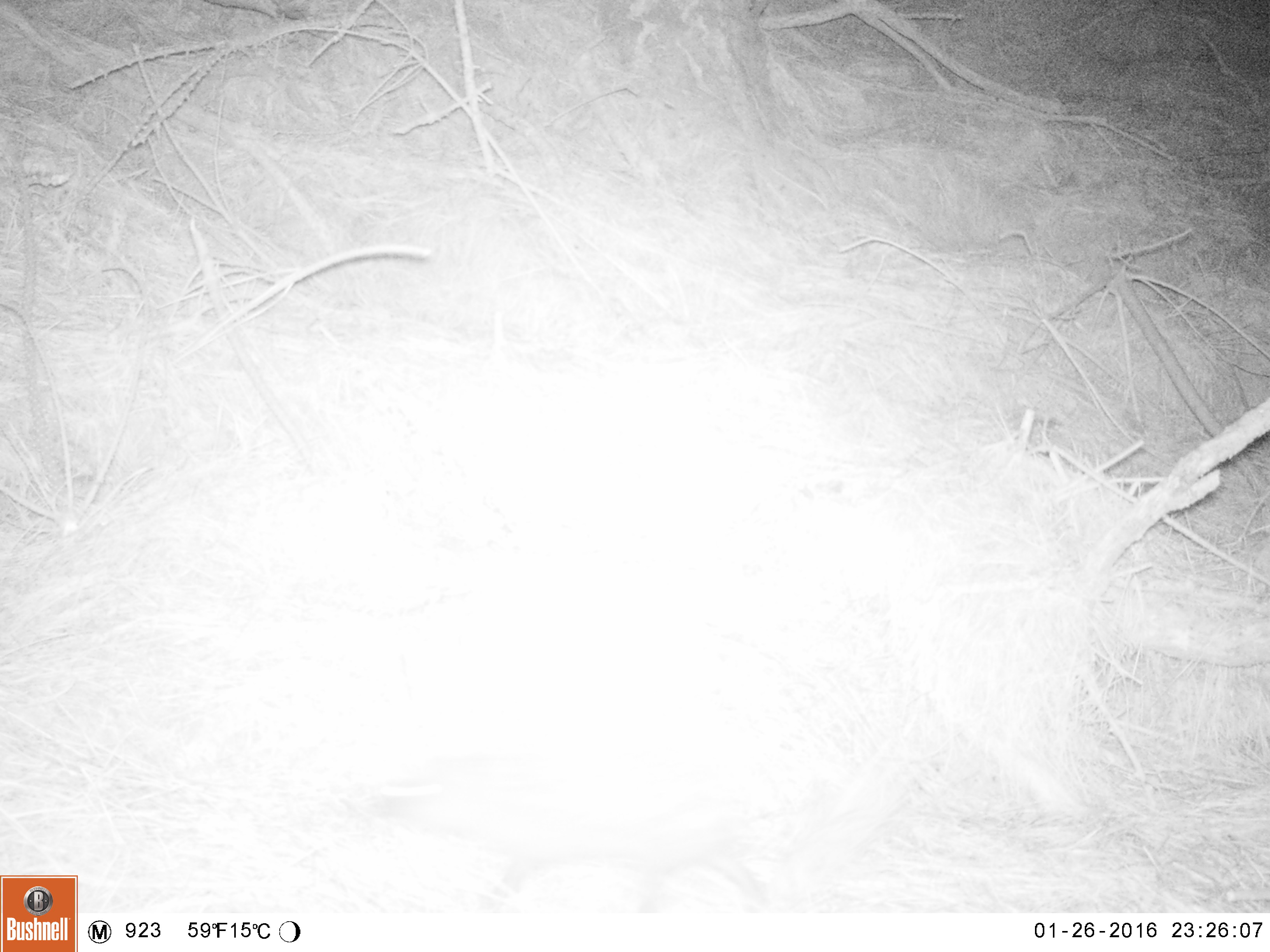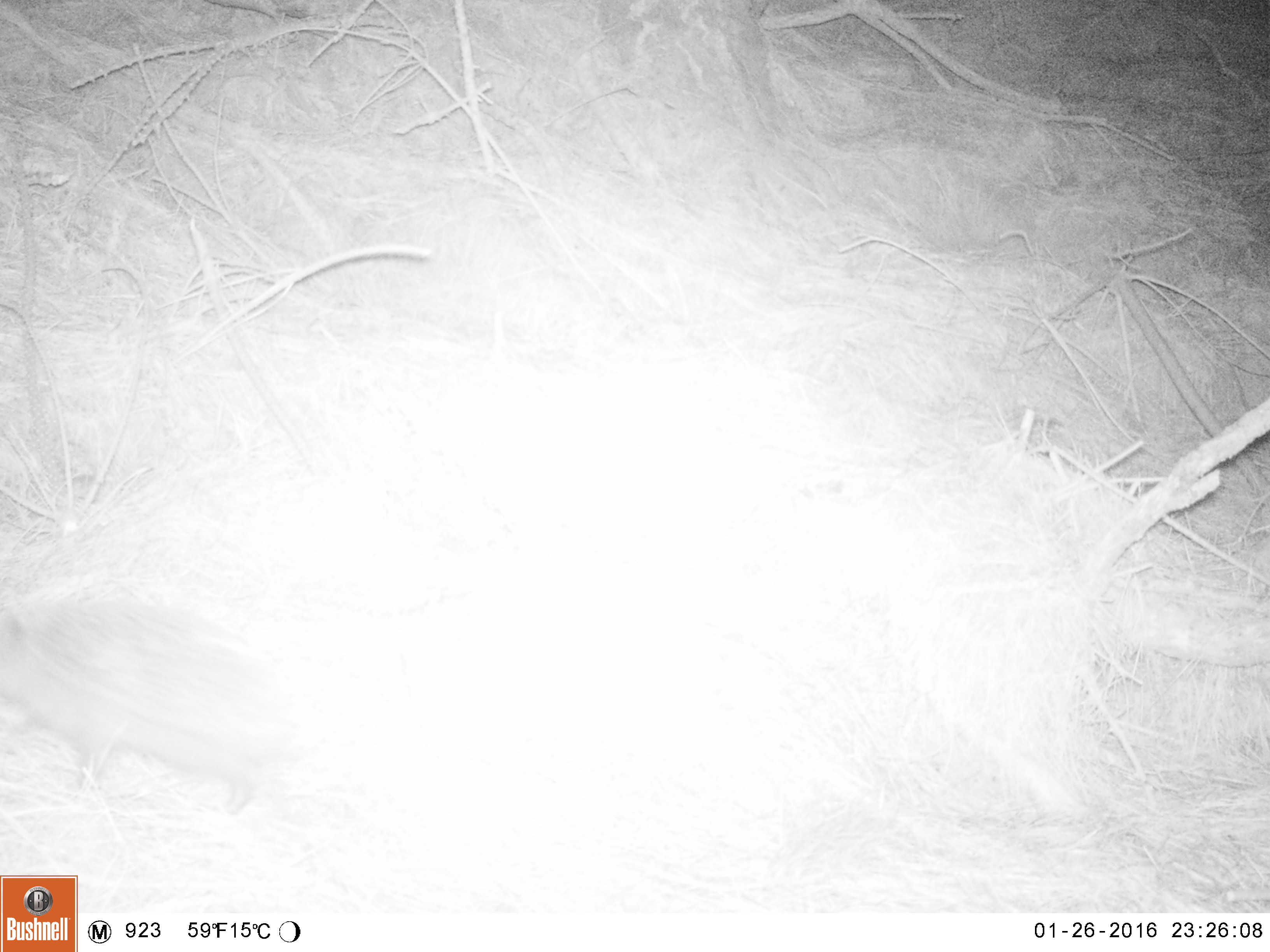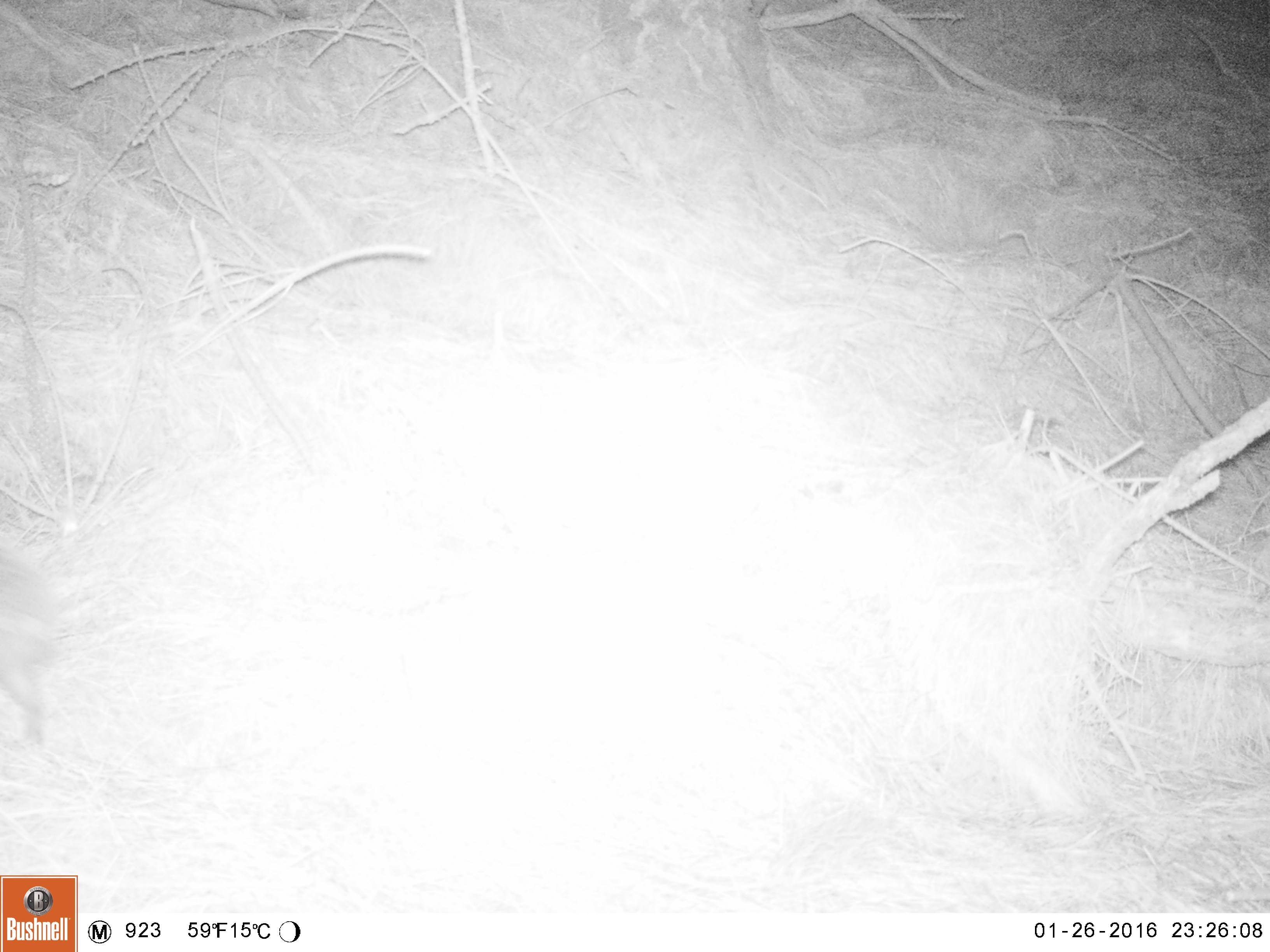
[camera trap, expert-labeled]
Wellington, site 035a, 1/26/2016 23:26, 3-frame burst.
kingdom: Animalia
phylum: Chordata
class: Mammalia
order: Eulipotyphla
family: Erinaceidae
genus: Erinaceus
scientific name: Erinaceus europaeus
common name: hedgehog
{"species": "hedgehog (Erinaceus europaeus)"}